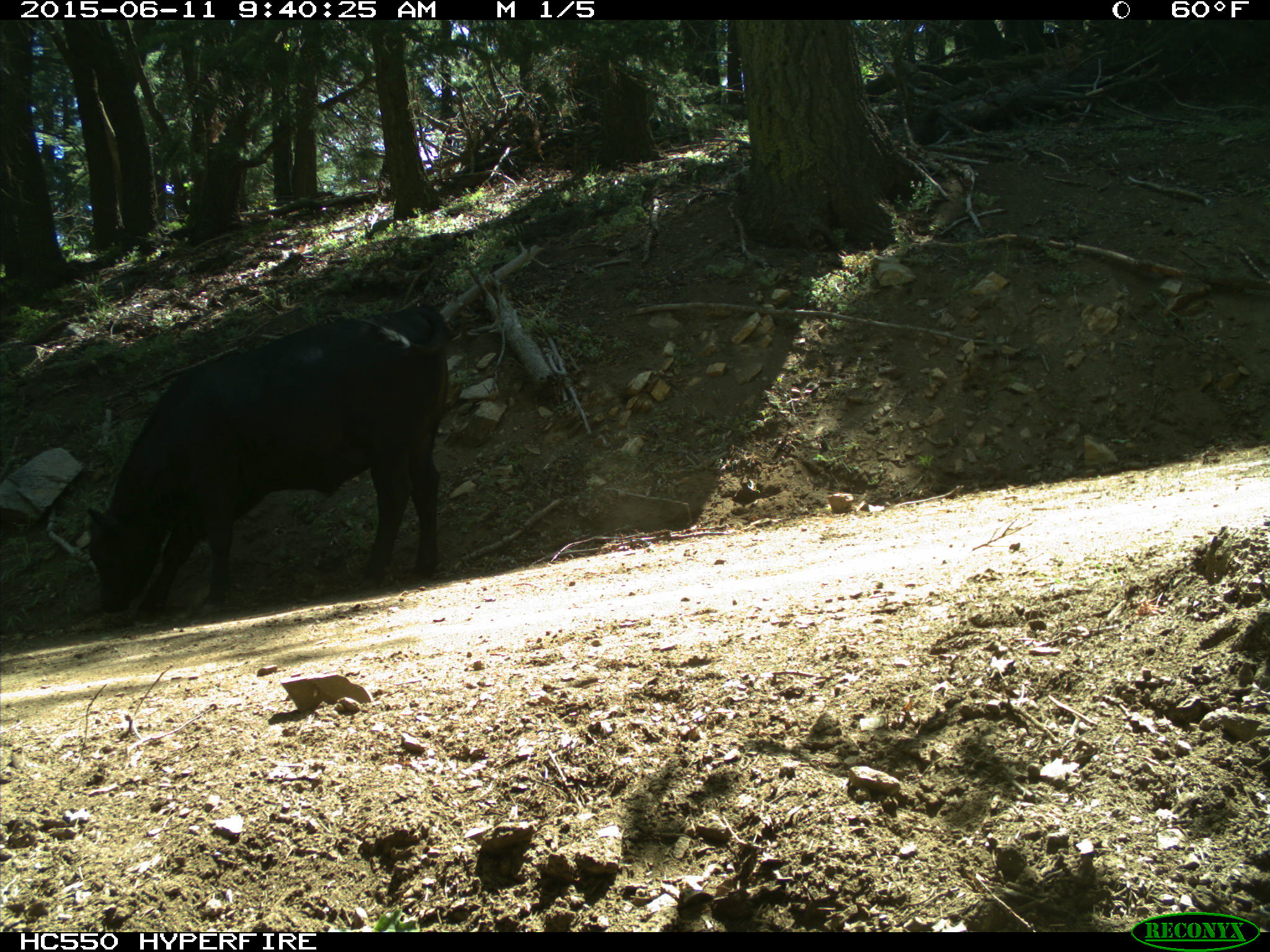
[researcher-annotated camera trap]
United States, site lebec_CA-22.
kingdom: Animalia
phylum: Chordata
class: Mammalia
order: Artiodactyla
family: Bovidae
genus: Bos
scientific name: Bos taurus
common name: domestic cow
Bos taurus (domestic cow).